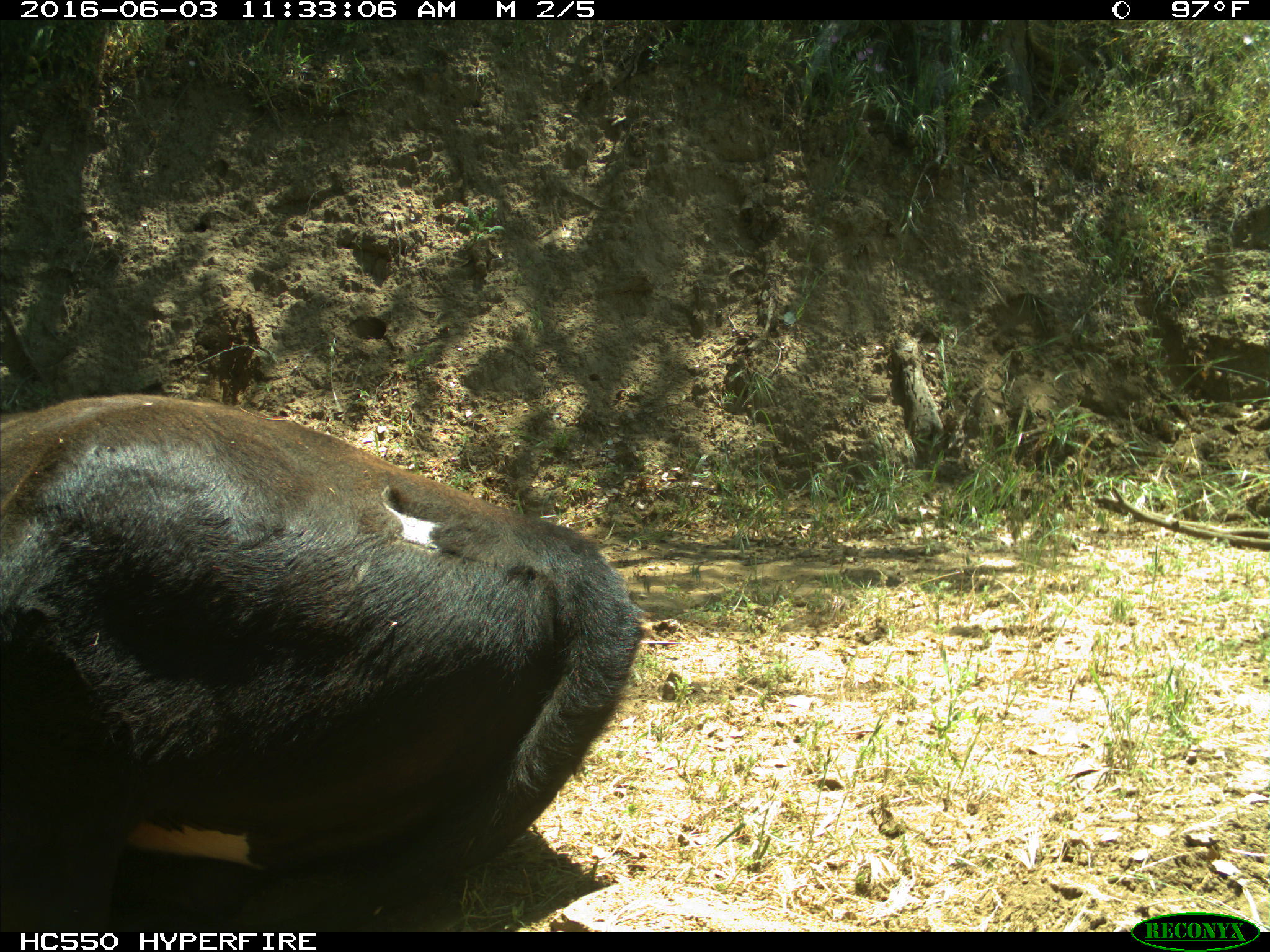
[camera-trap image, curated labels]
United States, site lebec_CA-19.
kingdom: Animalia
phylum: Chordata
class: Mammalia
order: Artiodactyla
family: Bovidae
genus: Bos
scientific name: Bos taurus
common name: domestic cow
Bos taurus (domestic cow).